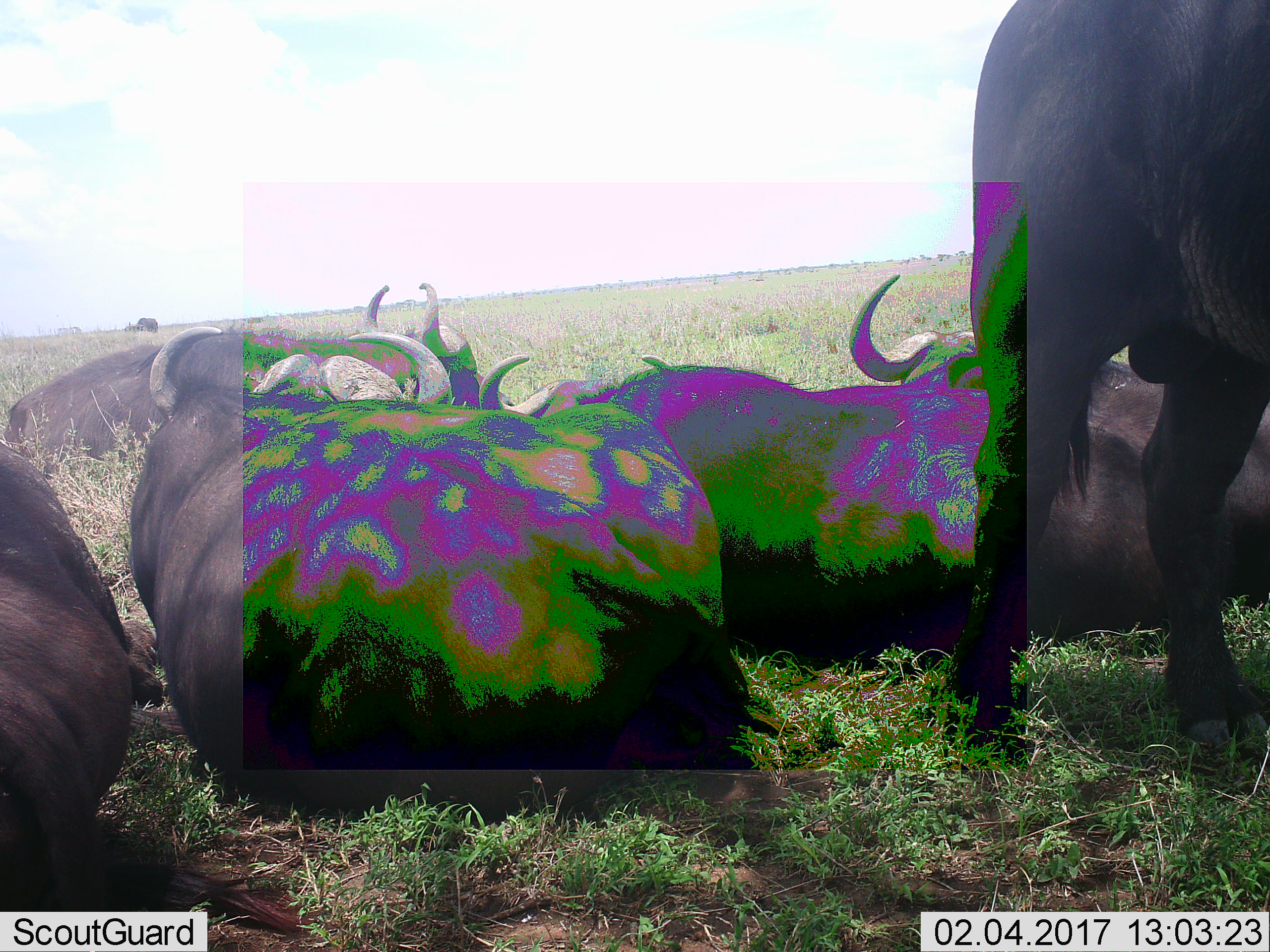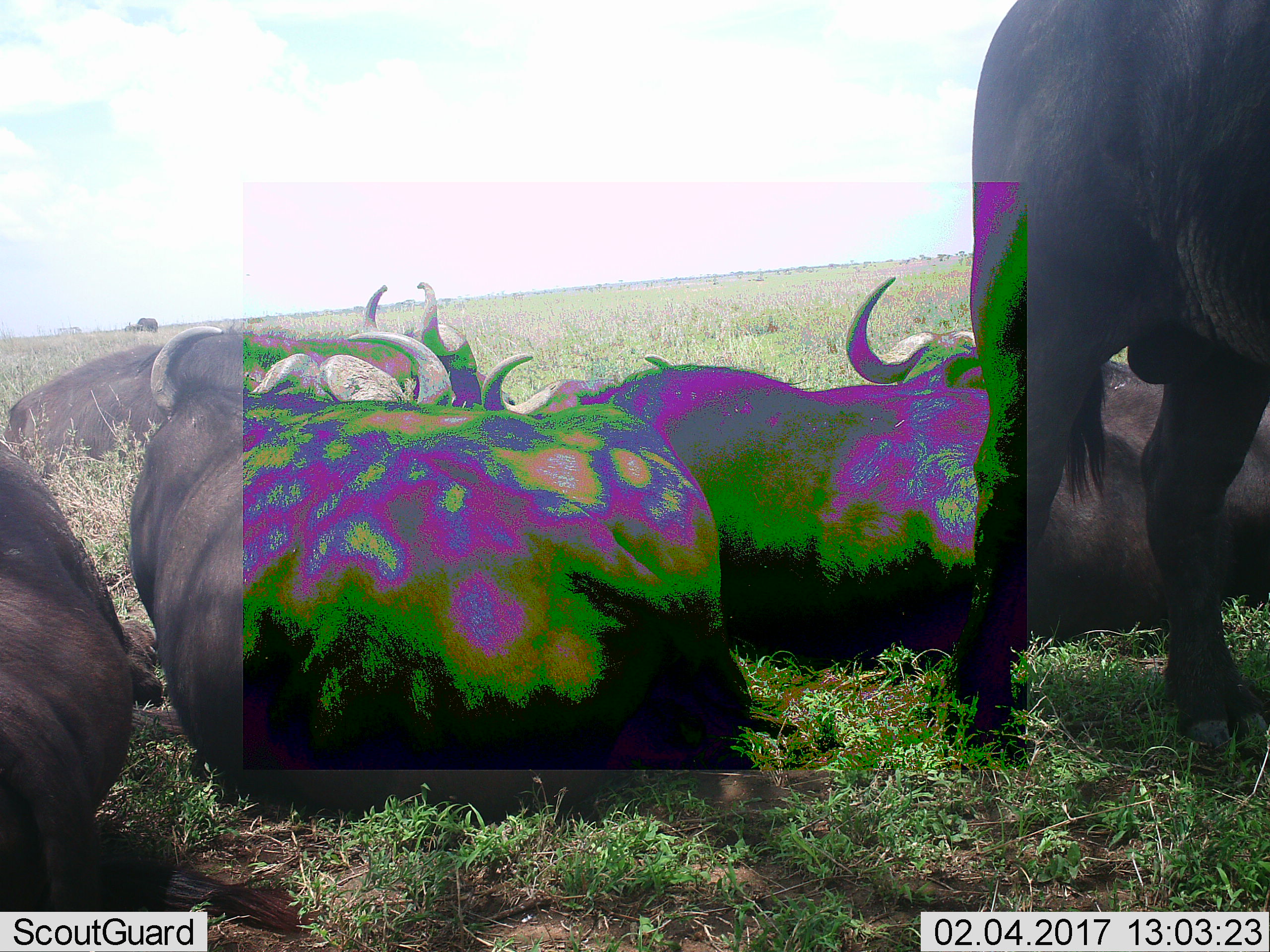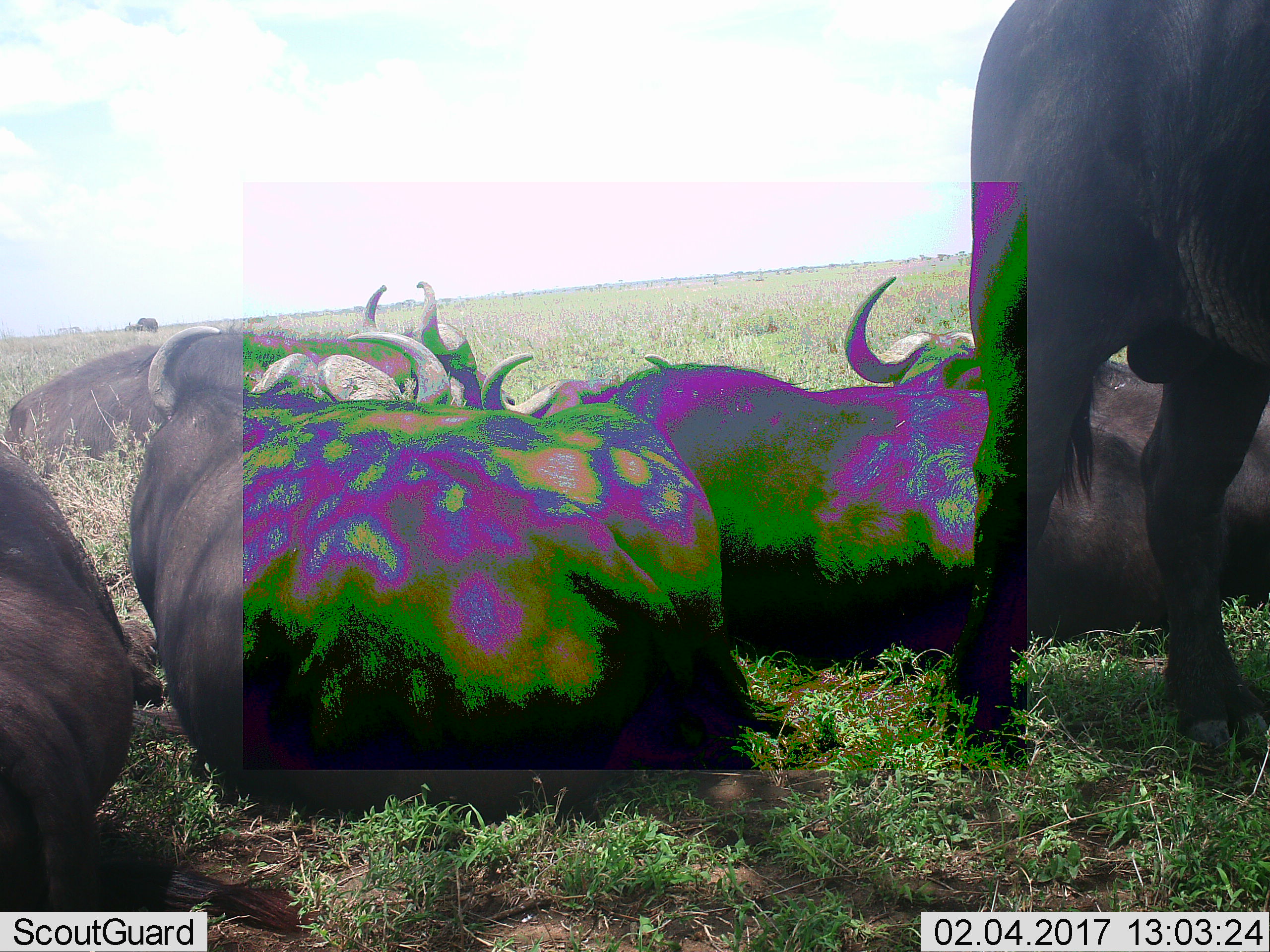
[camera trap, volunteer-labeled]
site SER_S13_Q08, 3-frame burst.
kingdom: Animalia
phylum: Chordata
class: Mammalia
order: Artiodactyla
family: Bovidae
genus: Connochaetes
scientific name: Connochaetes taurinus taurinus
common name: blue wildebeest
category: wildebeestblue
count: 6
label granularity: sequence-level